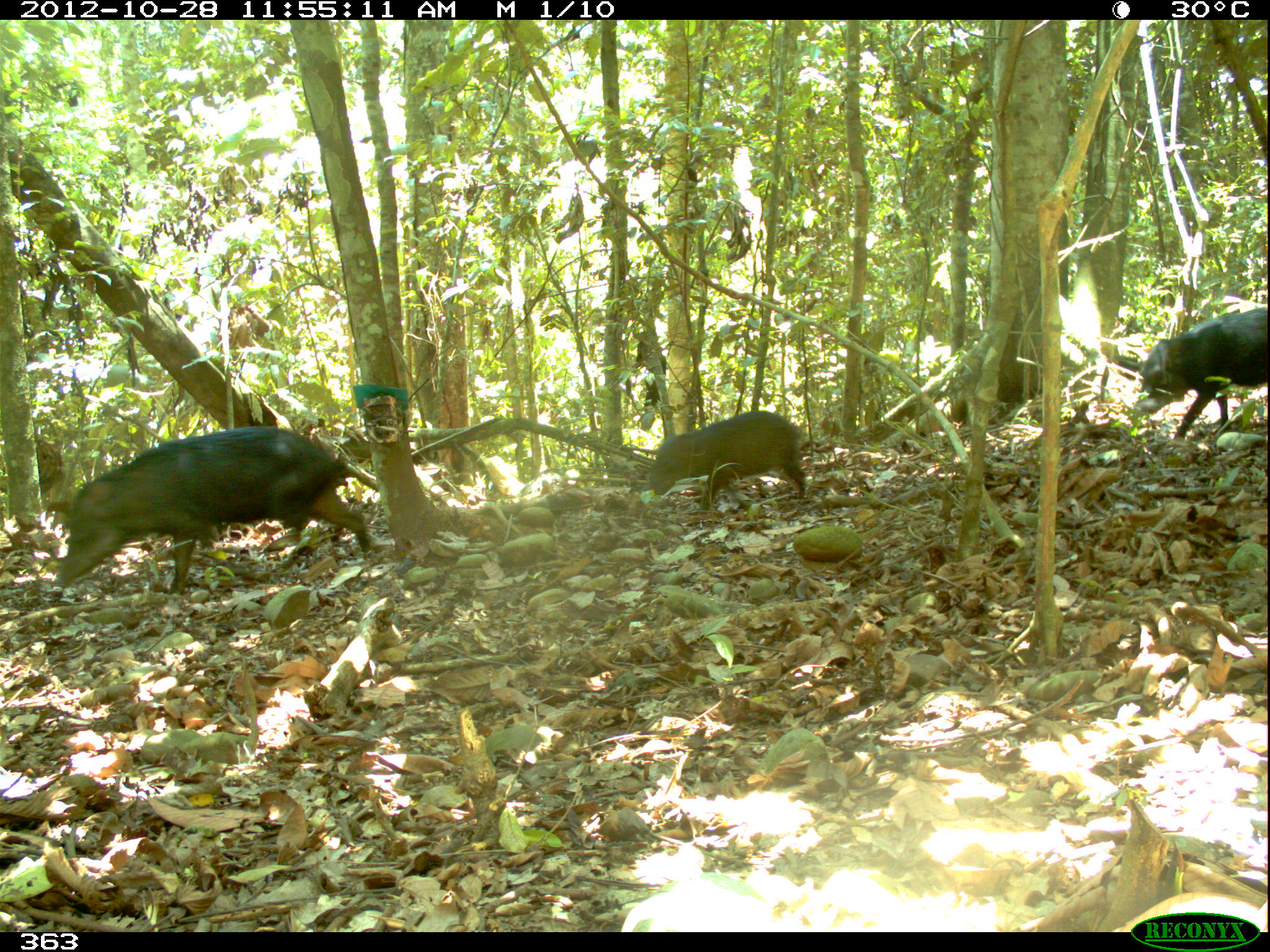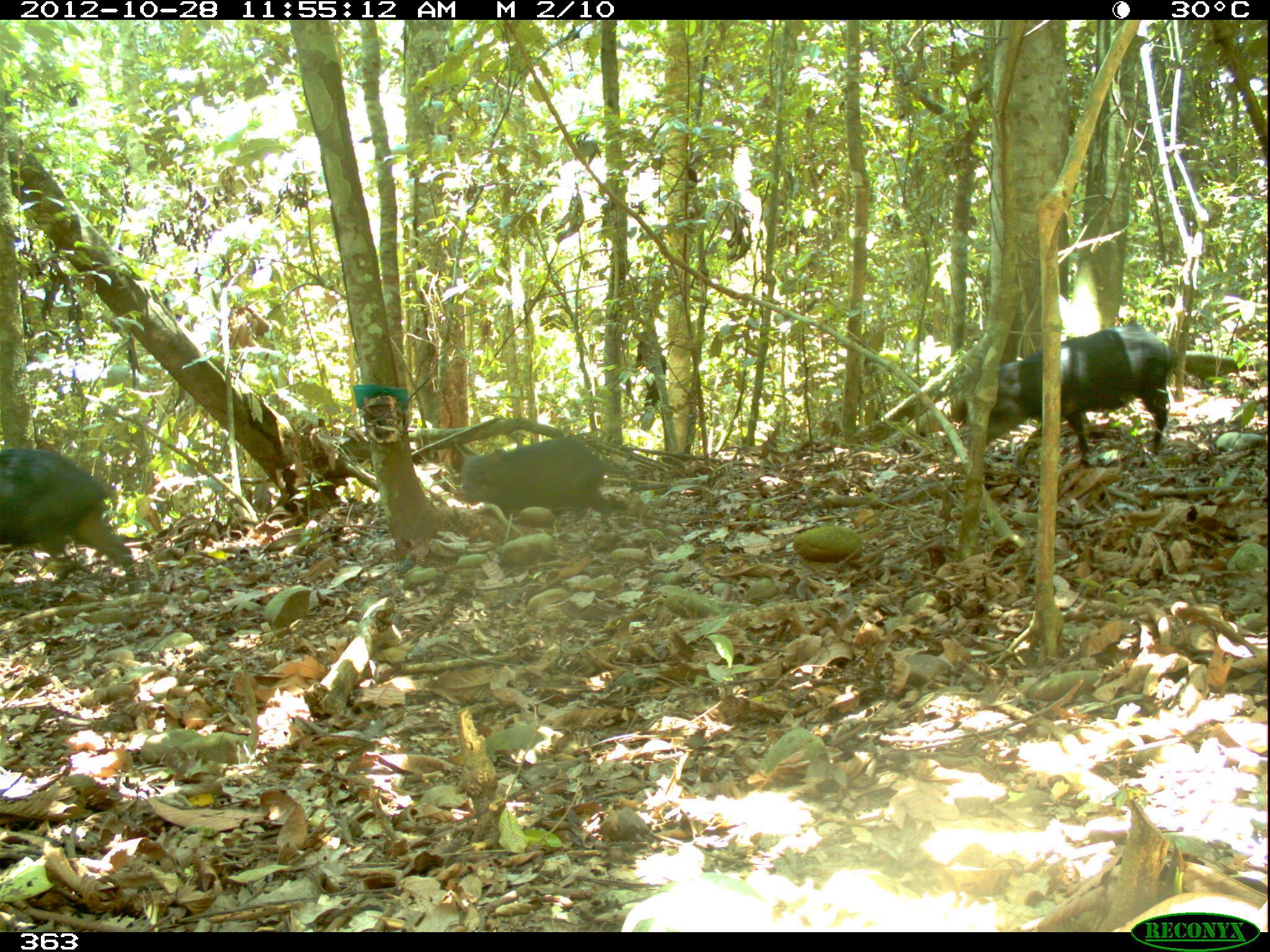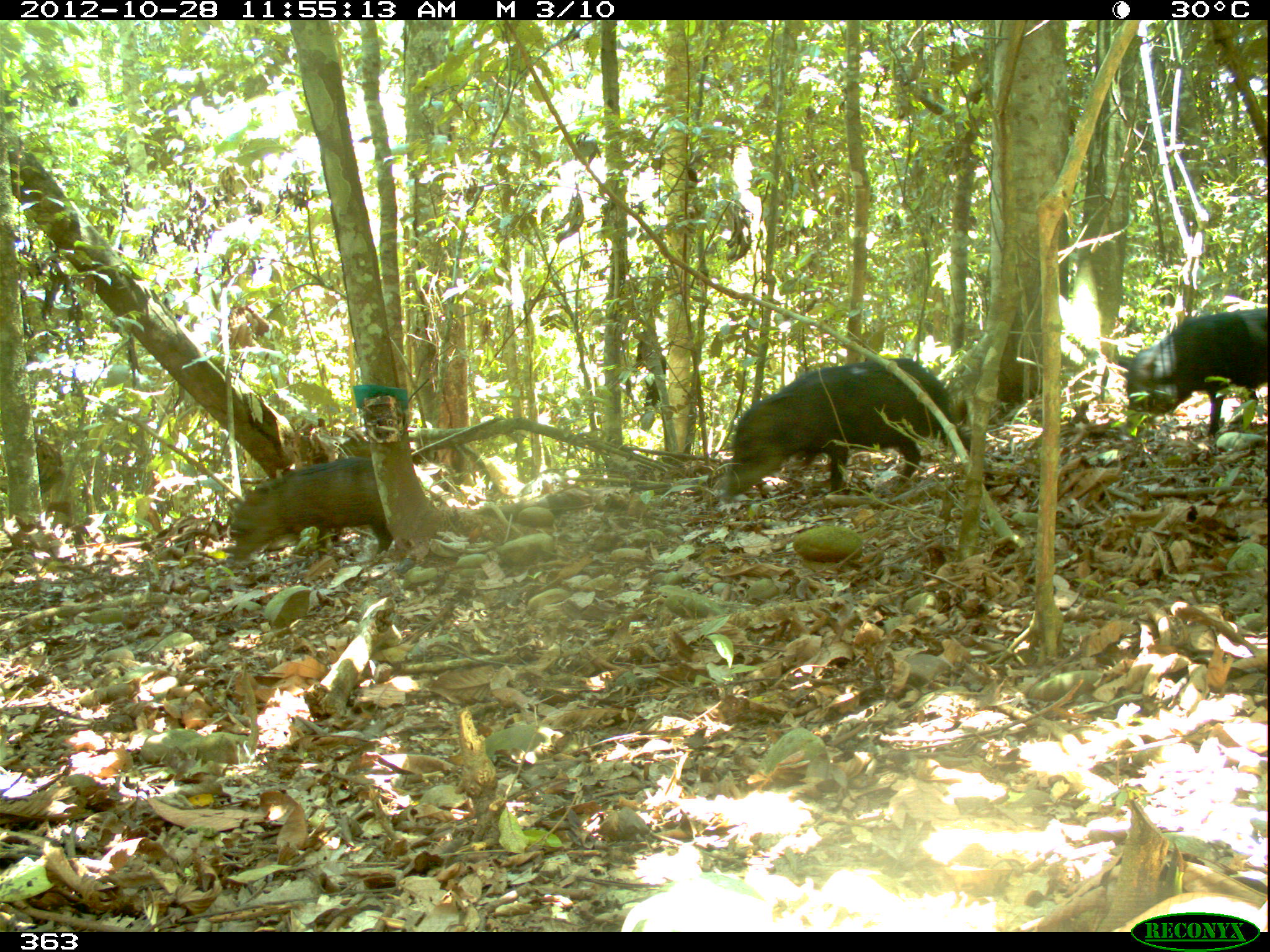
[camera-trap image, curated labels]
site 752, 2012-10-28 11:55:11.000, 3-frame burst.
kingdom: Animalia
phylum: Chordata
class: Mammalia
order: Artiodactyla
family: Tayassuidae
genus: Tayassu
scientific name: Tayassu pecari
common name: white-lipped peccary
Tayassu pecari (white-lipped peccary).